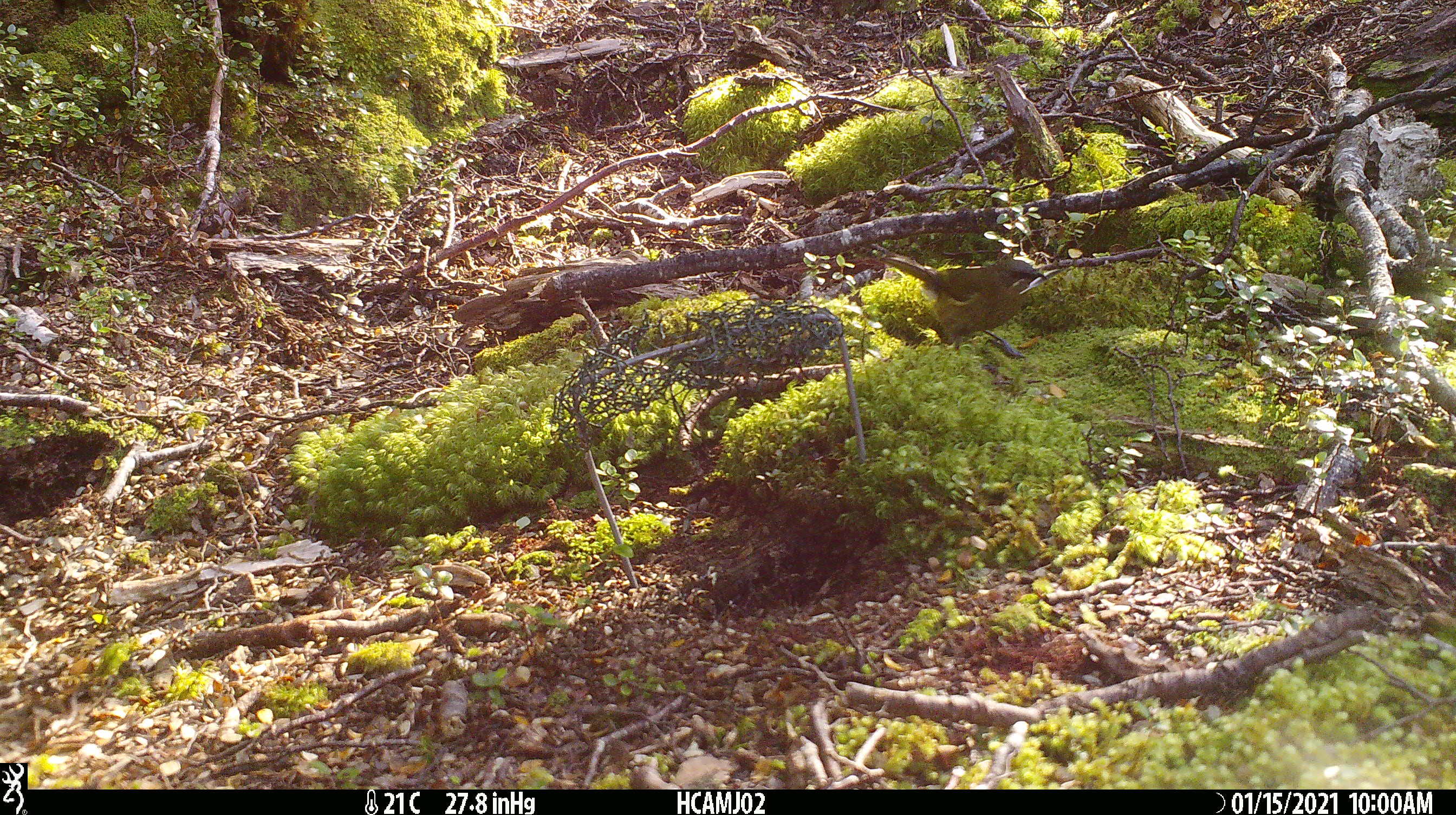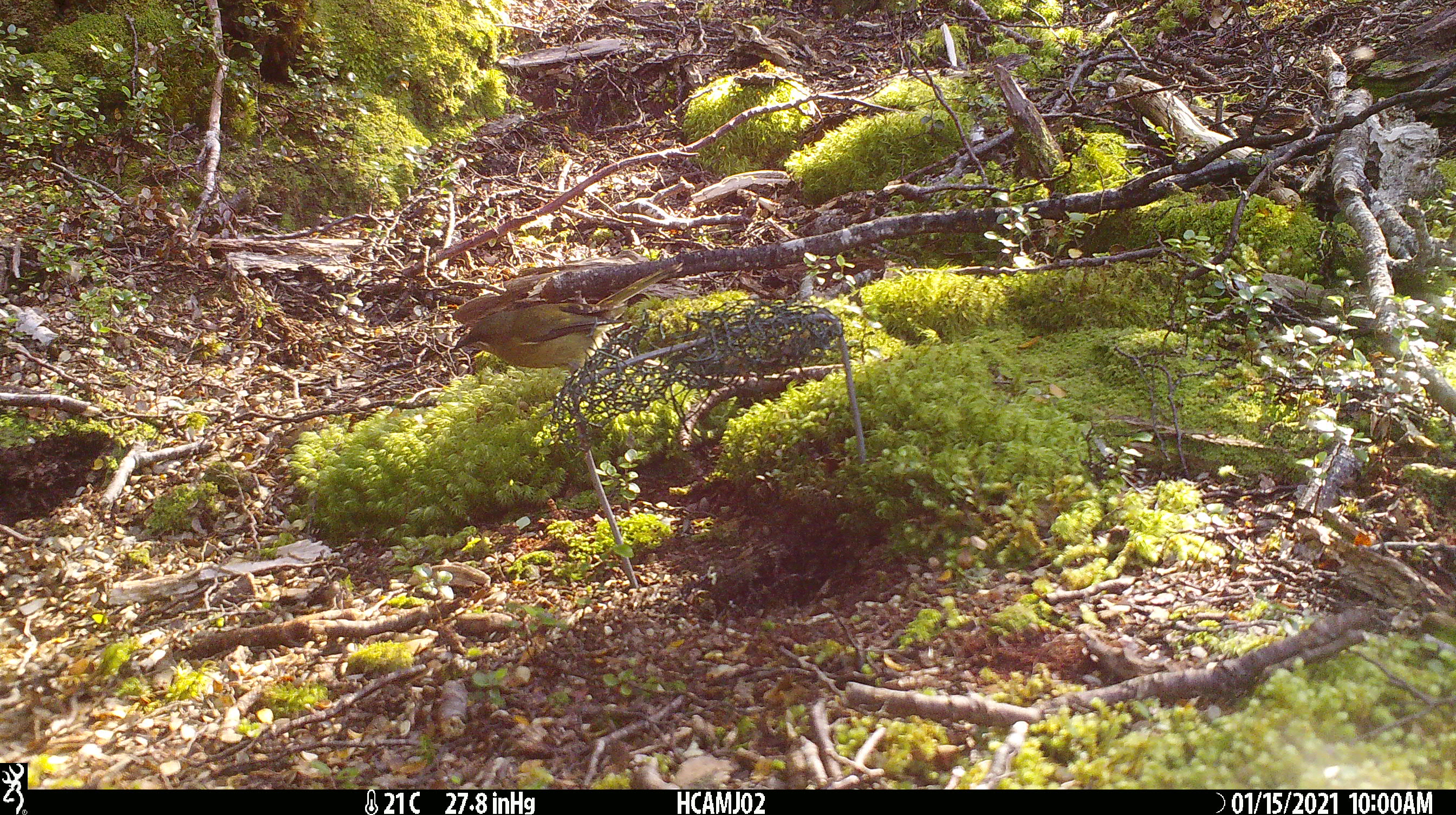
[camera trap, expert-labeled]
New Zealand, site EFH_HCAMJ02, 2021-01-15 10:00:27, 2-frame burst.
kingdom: Animalia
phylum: Chordata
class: Aves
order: Passeriformes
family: Meliphagidae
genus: Anthornis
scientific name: Anthornis melanura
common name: new zealand bellbird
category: bellbird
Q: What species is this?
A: Bellbird (new zealand bellbird) (Anthornis melanura).